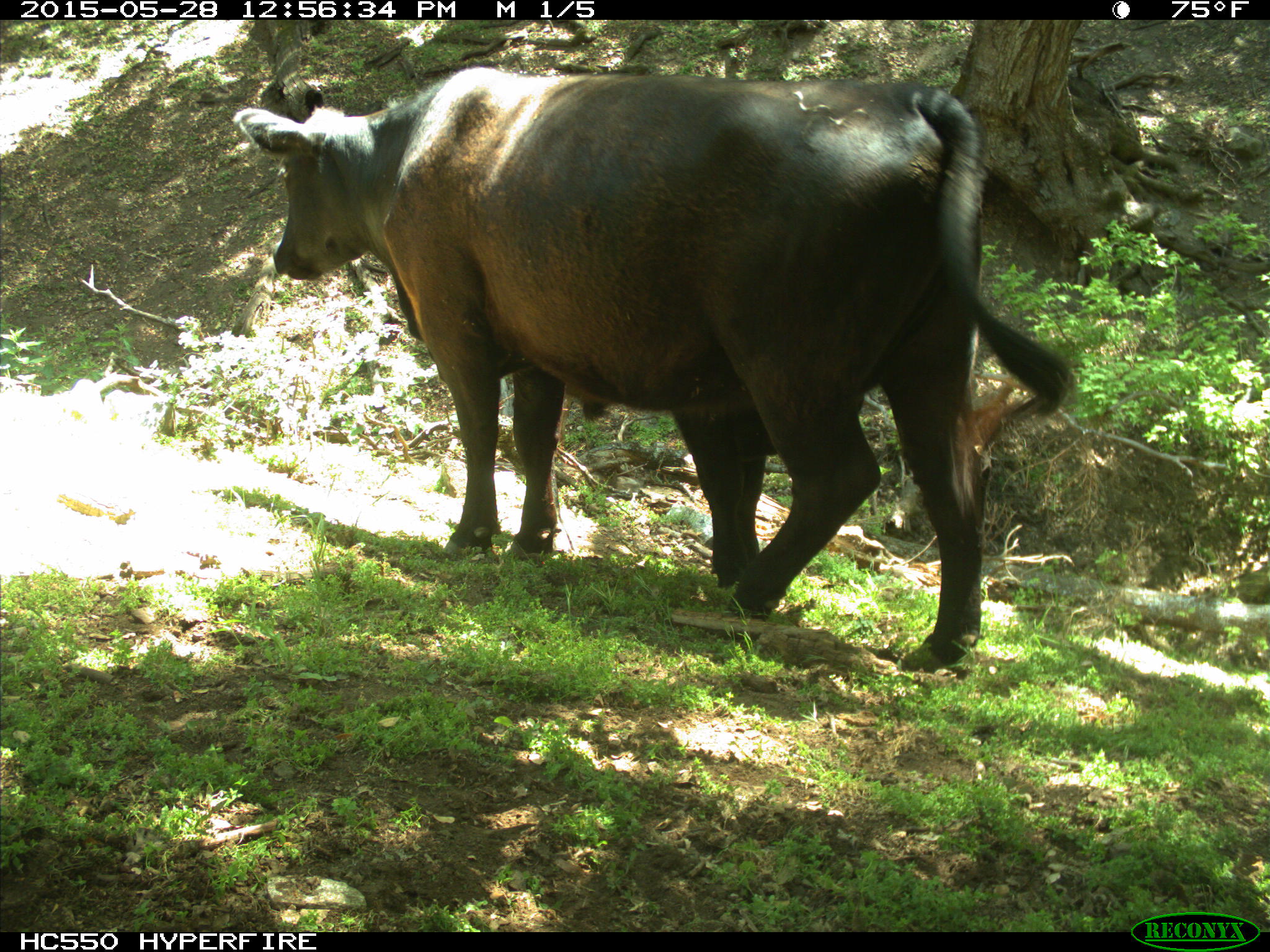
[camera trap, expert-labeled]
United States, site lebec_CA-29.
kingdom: Animalia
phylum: Chordata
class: Mammalia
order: Artiodactyla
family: Bovidae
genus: Bos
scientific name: Bos taurus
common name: domestic cow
Bos taurus (domestic cow).